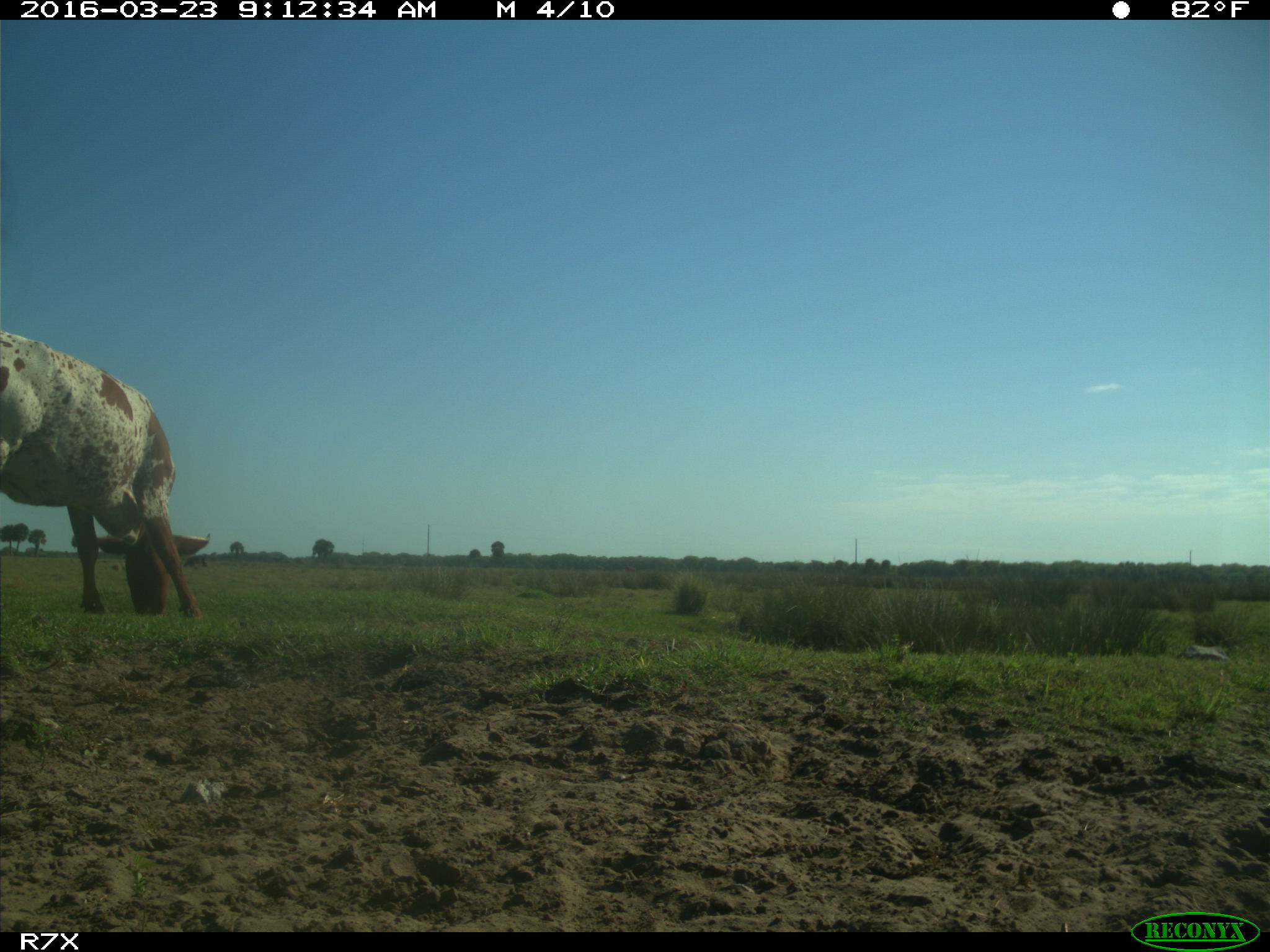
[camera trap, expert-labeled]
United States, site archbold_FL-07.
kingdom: Animalia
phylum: Chordata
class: Mammalia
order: Artiodactyla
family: Bovidae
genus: Bos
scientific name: Bos taurus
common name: domestic cow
Bos taurus (domestic cow).